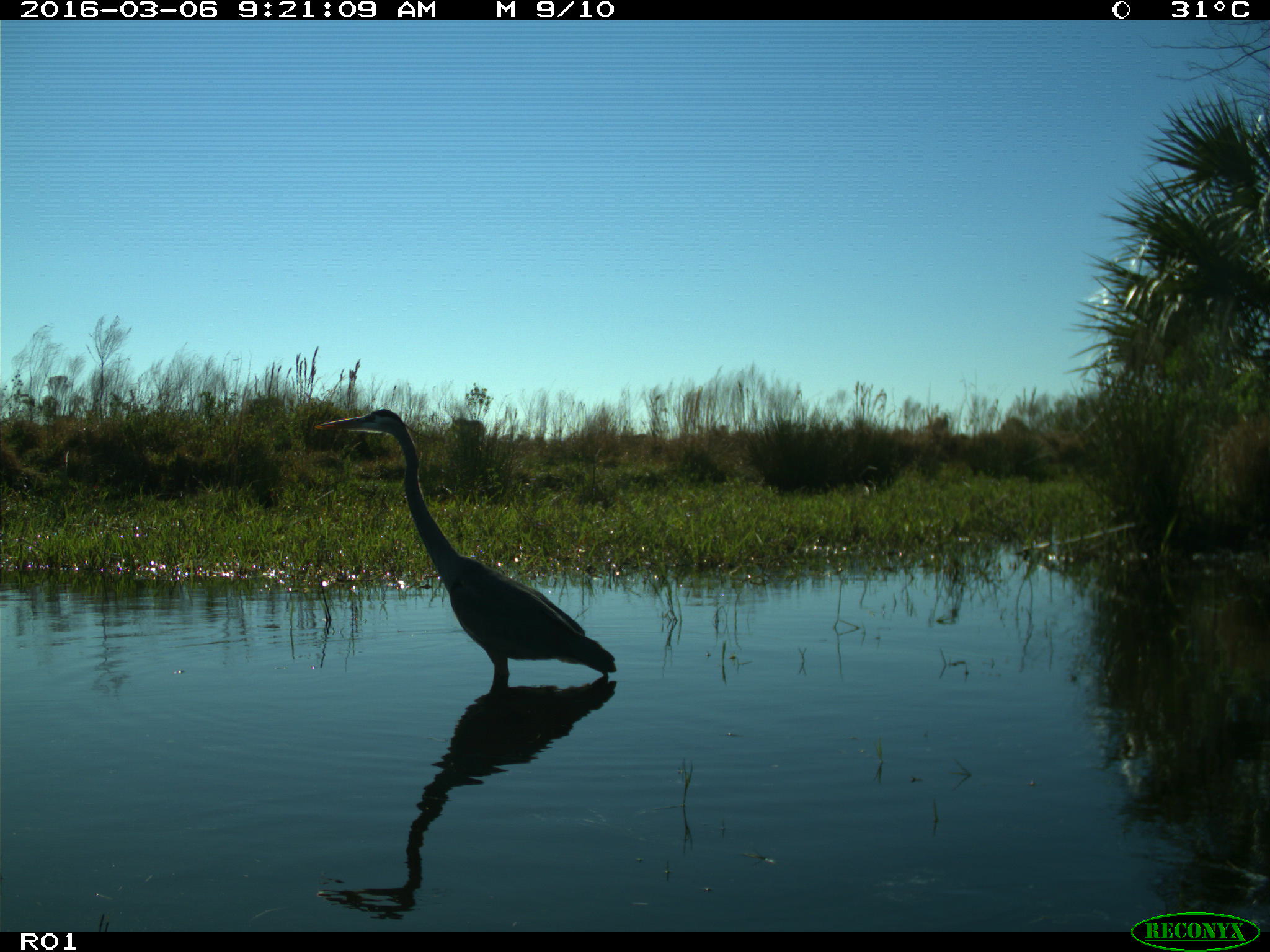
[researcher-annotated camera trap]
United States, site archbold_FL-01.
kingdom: Animalia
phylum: Chordata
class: Aves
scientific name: Aves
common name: birds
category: unidentified bird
Unidentified bird (birds) (Aves).